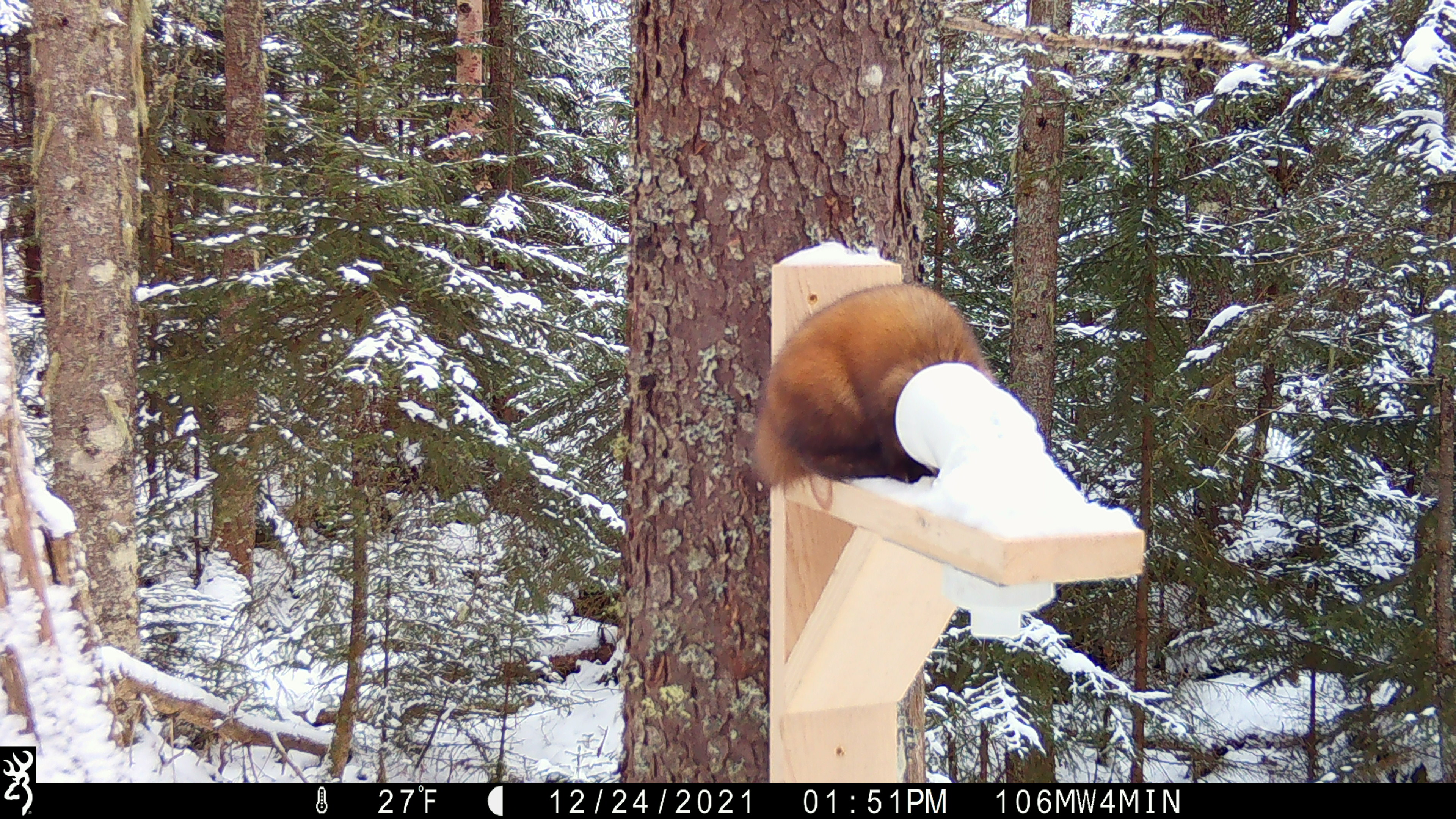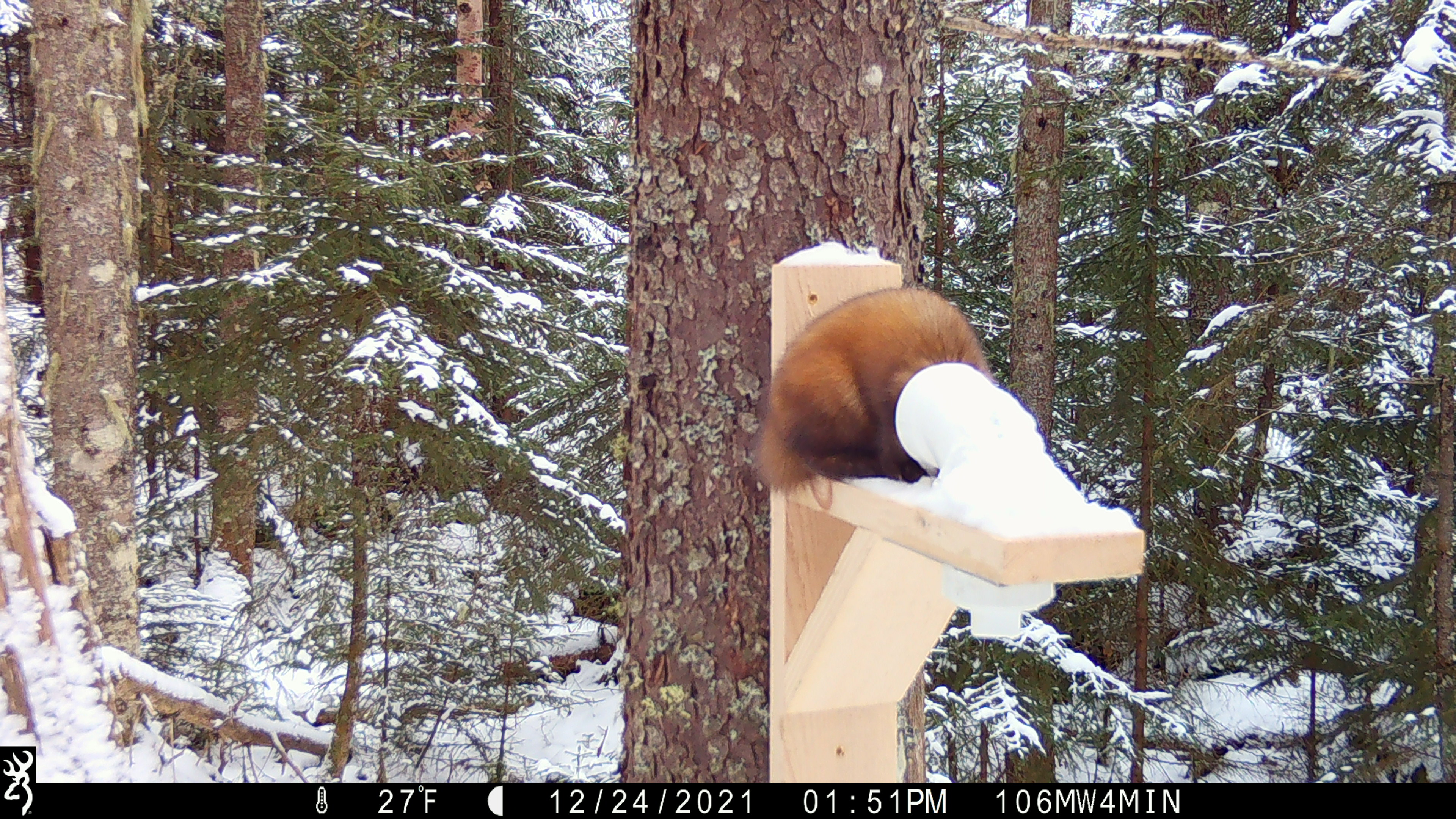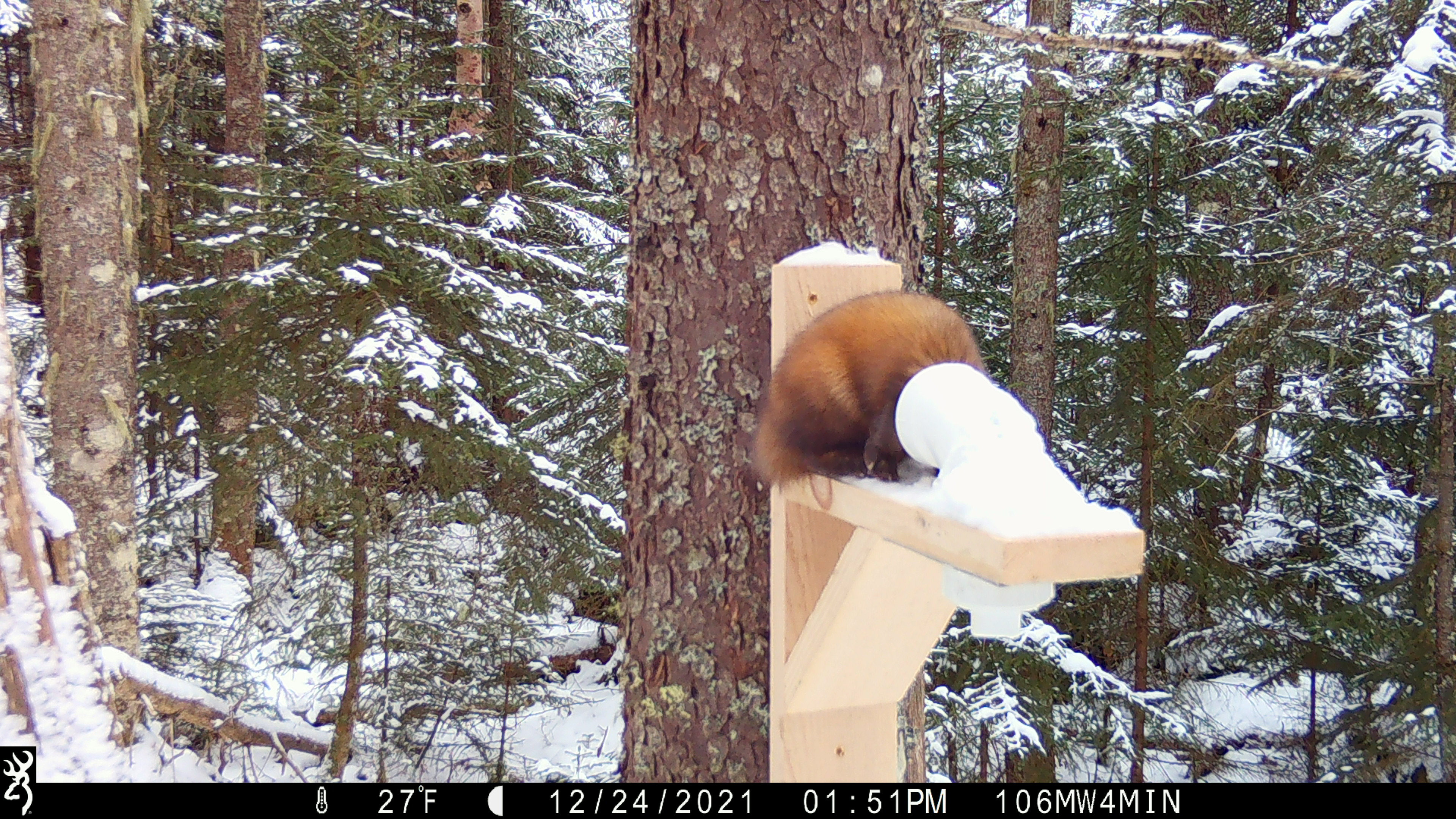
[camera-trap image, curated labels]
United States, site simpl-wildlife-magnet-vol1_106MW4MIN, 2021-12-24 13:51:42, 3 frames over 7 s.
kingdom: Animalia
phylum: Chordata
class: Mammalia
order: Carnivora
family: Mustelidae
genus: Martes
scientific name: Martes americana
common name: american marten